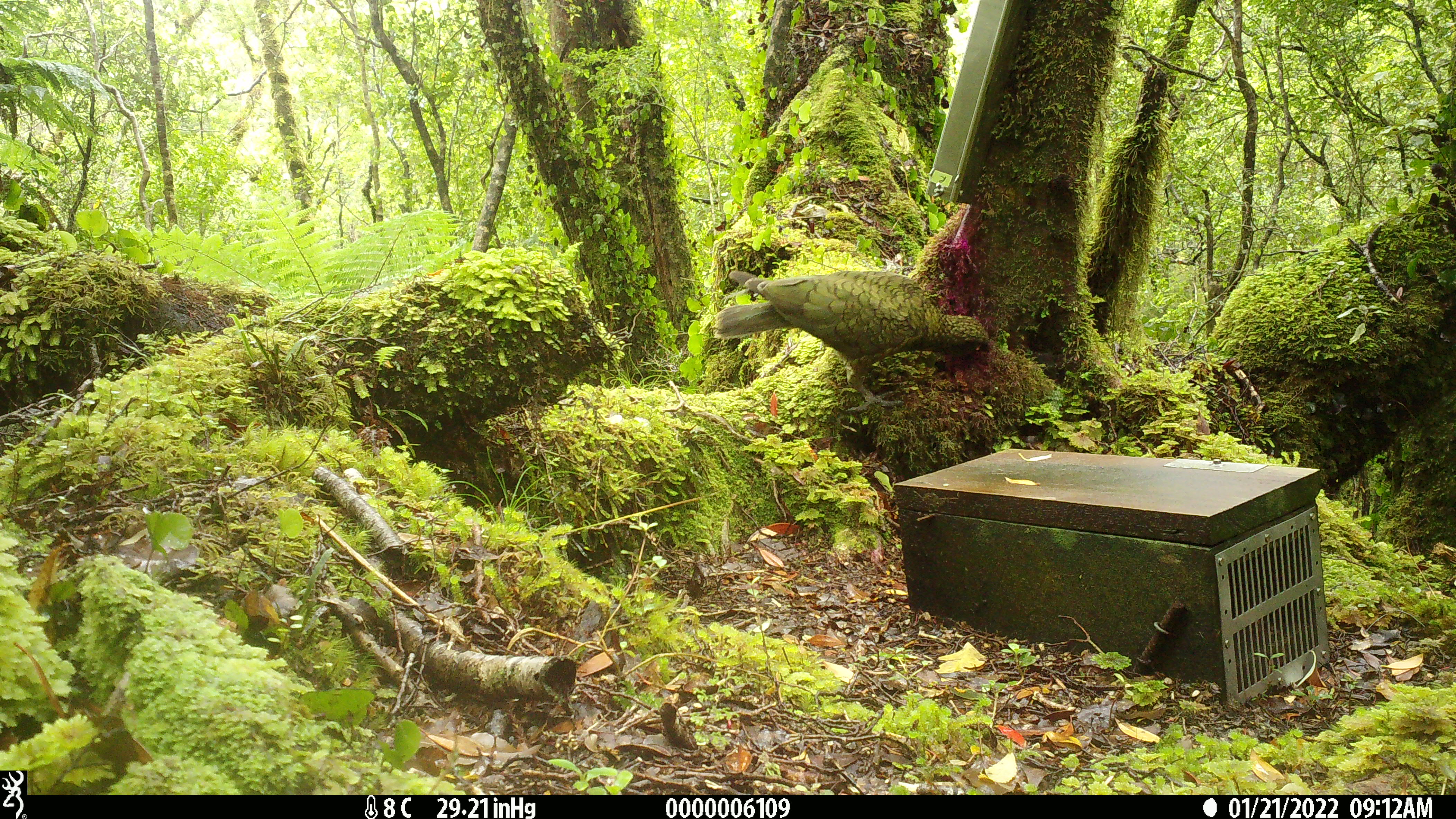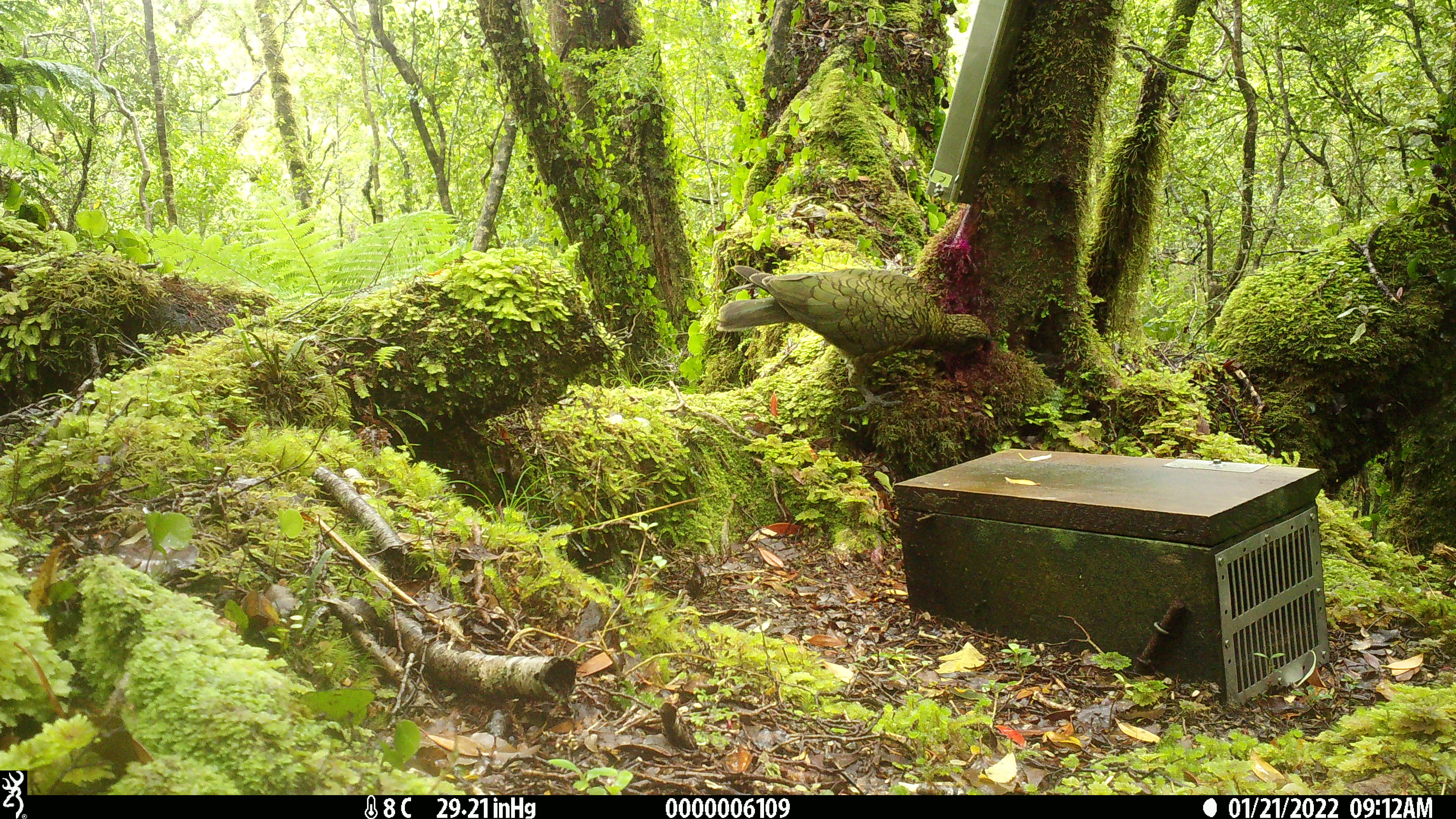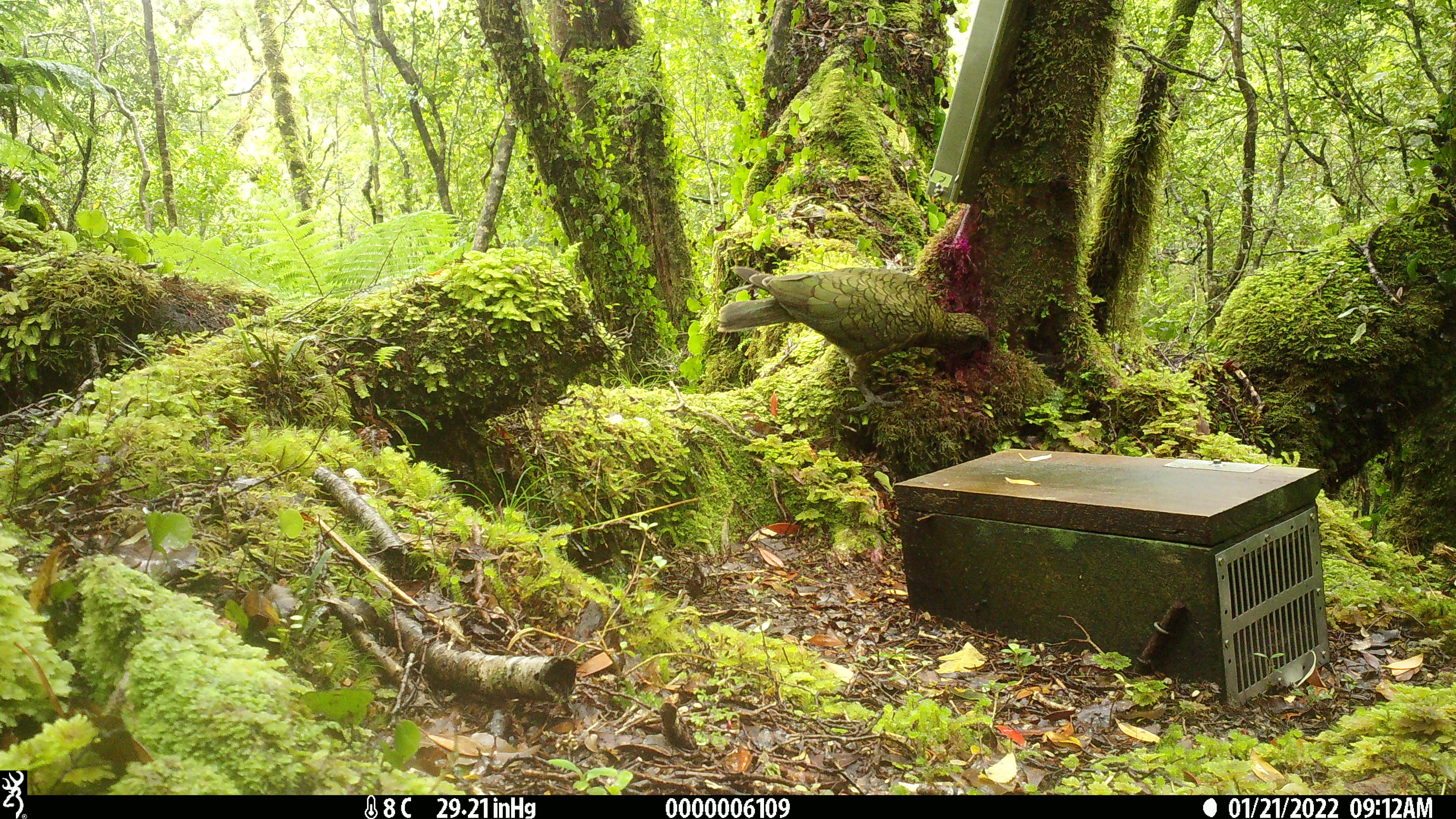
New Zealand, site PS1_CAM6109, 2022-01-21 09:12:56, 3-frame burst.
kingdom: Animalia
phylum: Chordata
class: Aves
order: Psittaciformes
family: Strigopidae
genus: Nestor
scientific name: Nestor notabilis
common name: kea